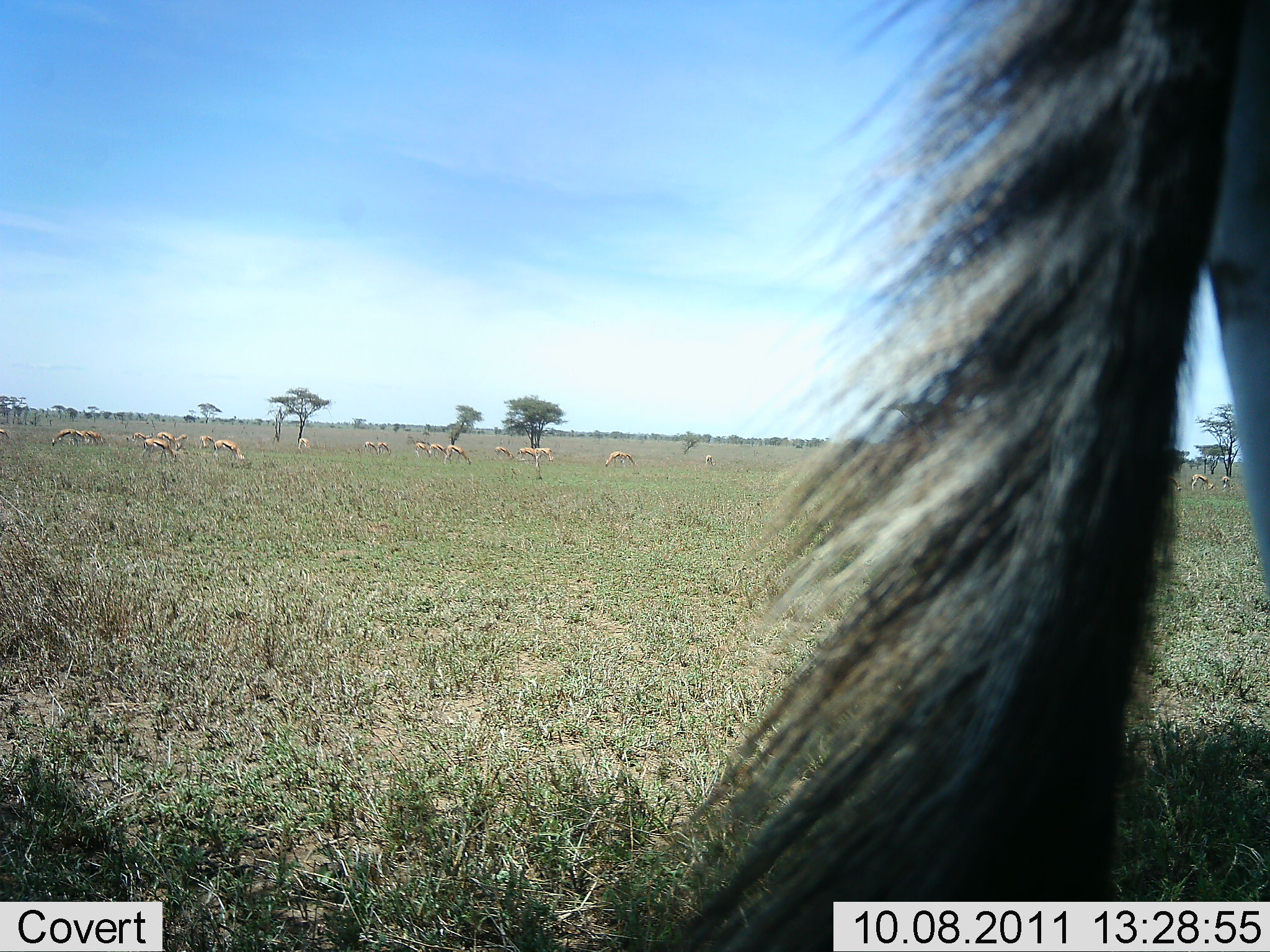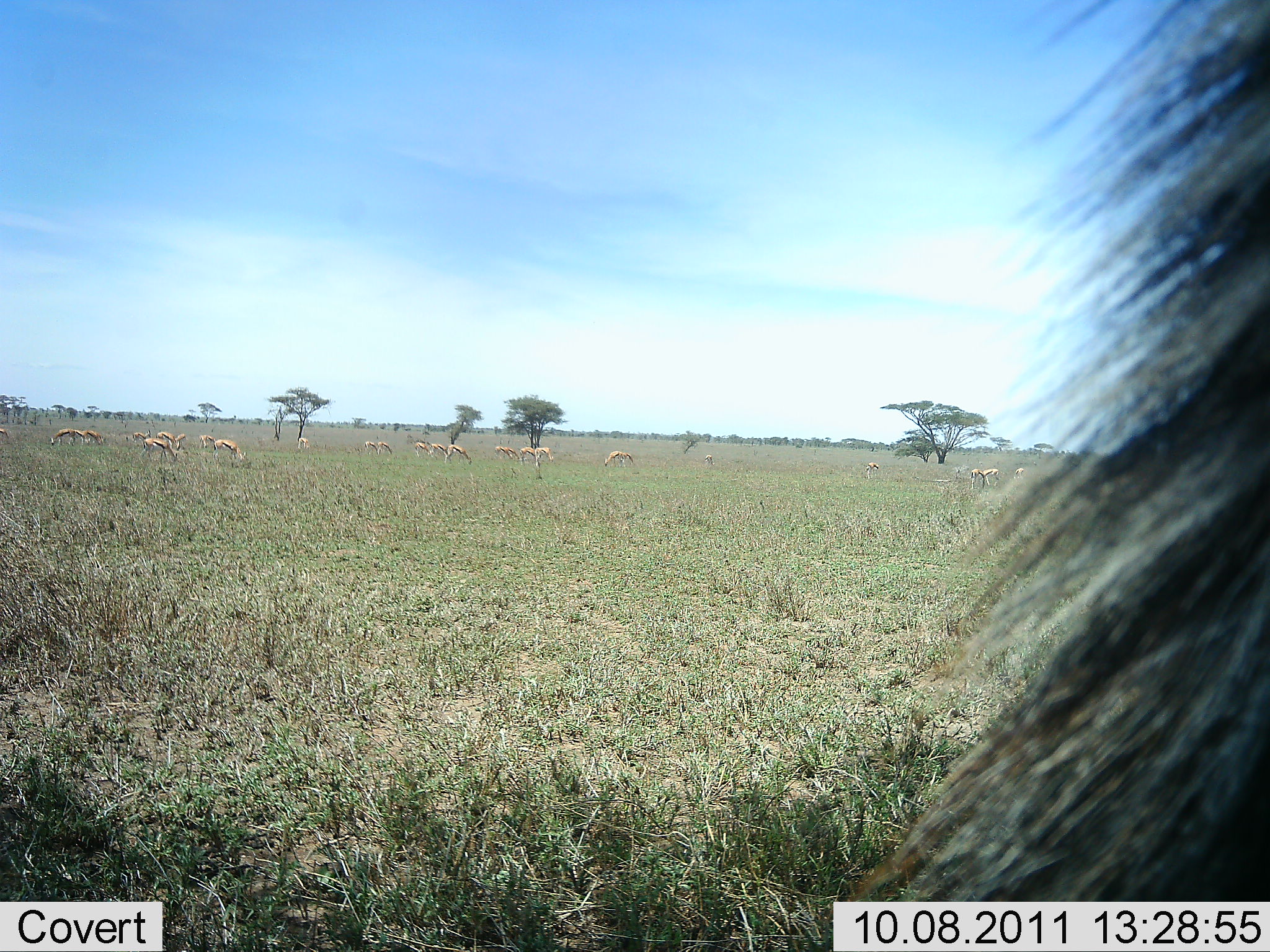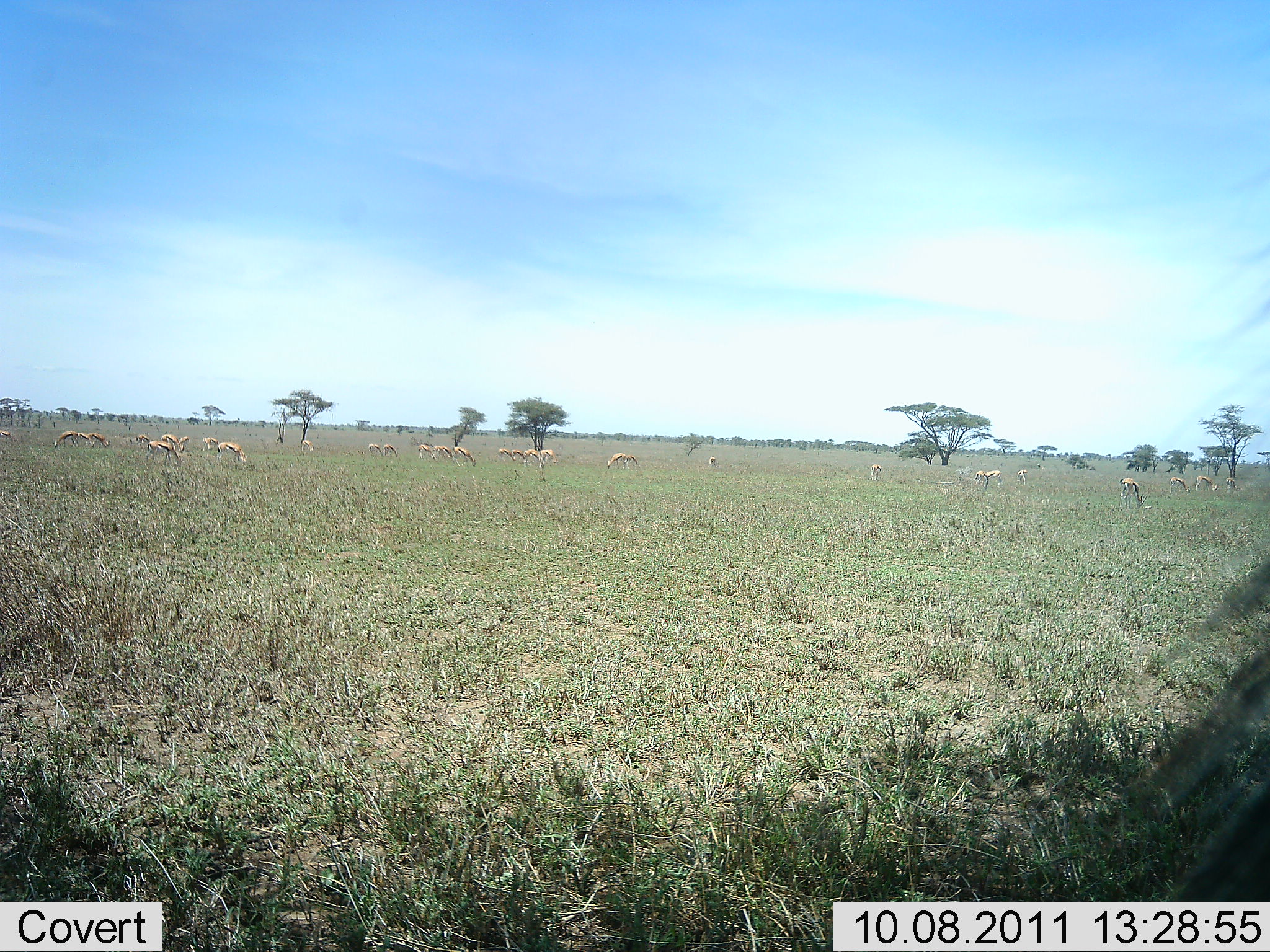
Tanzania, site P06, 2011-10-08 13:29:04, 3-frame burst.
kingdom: Animalia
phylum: Chordata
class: Mammalia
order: Artiodactyla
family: Bovidae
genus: Eudorcas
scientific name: Eudorcas thomsonii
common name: thomson's gazelle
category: gazellethomsons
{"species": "gazellethomsons (thomson's gazelle) (Eudorcas thomsonii)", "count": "11-50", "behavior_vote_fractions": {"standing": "40%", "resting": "0%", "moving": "7%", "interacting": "0%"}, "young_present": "0%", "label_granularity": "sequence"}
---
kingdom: Animalia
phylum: Chordata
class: Mammalia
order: Perissodactyla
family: Equidae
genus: Equus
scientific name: Equus quagga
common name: plains zebra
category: zebra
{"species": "zebra (plains zebra) (Equus quagga)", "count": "1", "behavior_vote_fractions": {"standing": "89%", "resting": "0%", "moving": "11%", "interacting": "0%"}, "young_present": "0%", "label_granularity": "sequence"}